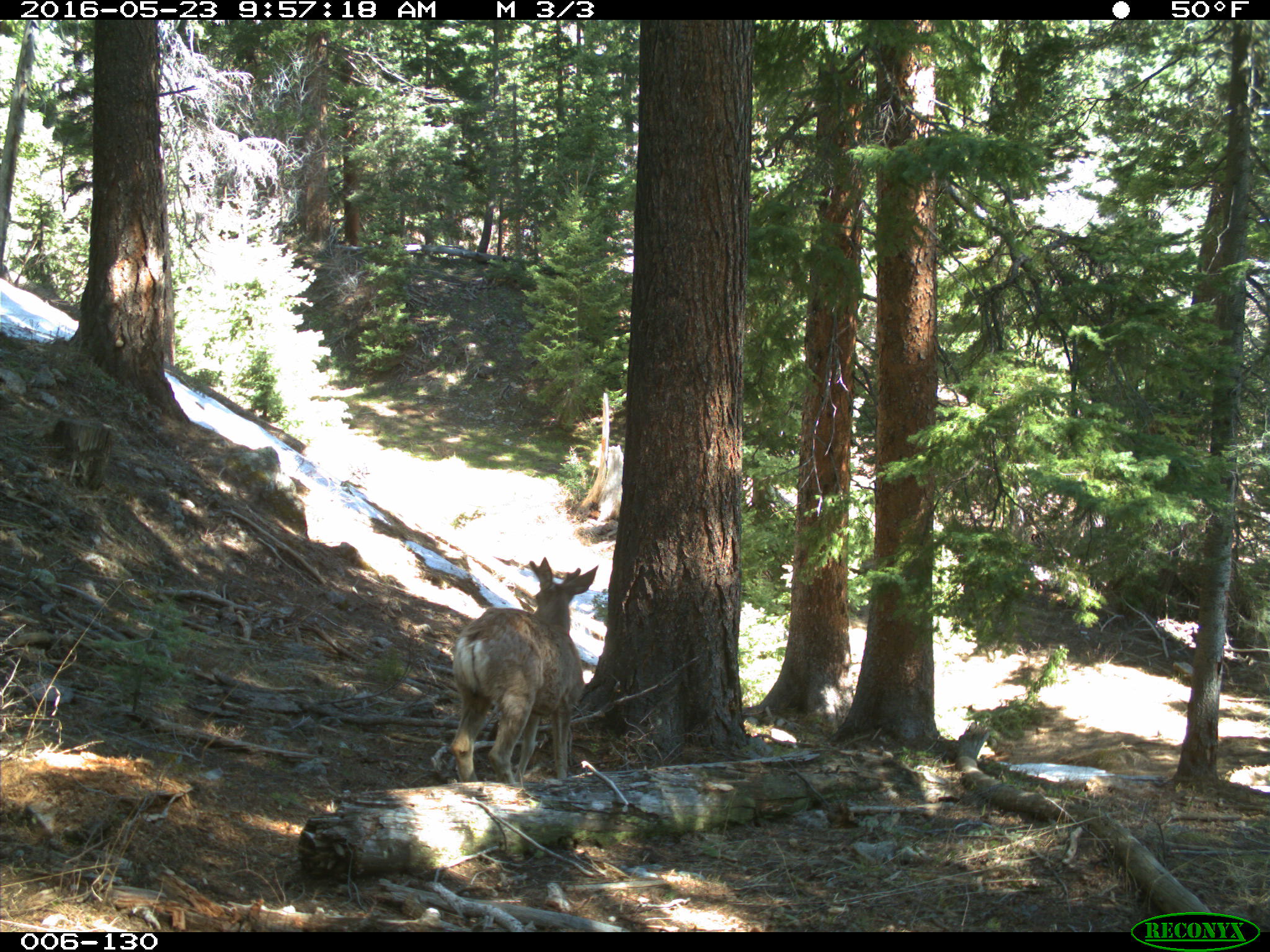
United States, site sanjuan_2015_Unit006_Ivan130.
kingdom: Animalia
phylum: Chordata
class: Mammalia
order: Artiodactyla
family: Cervidae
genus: Odocoileus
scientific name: Odocoileus hemionus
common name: mule deer